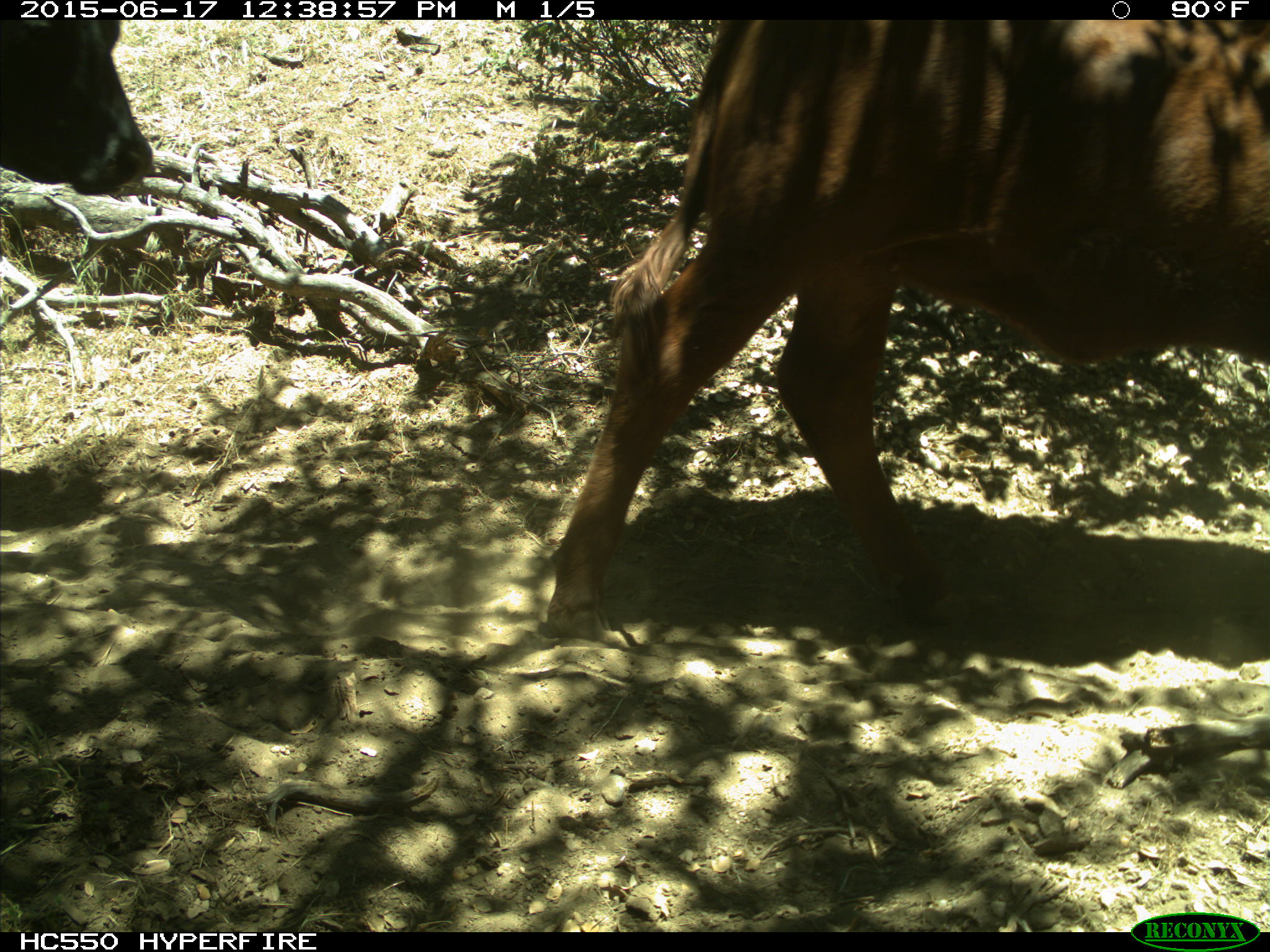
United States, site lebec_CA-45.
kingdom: Animalia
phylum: Chordata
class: Mammalia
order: Artiodactyla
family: Bovidae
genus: Bos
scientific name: Bos taurus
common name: domestic cow